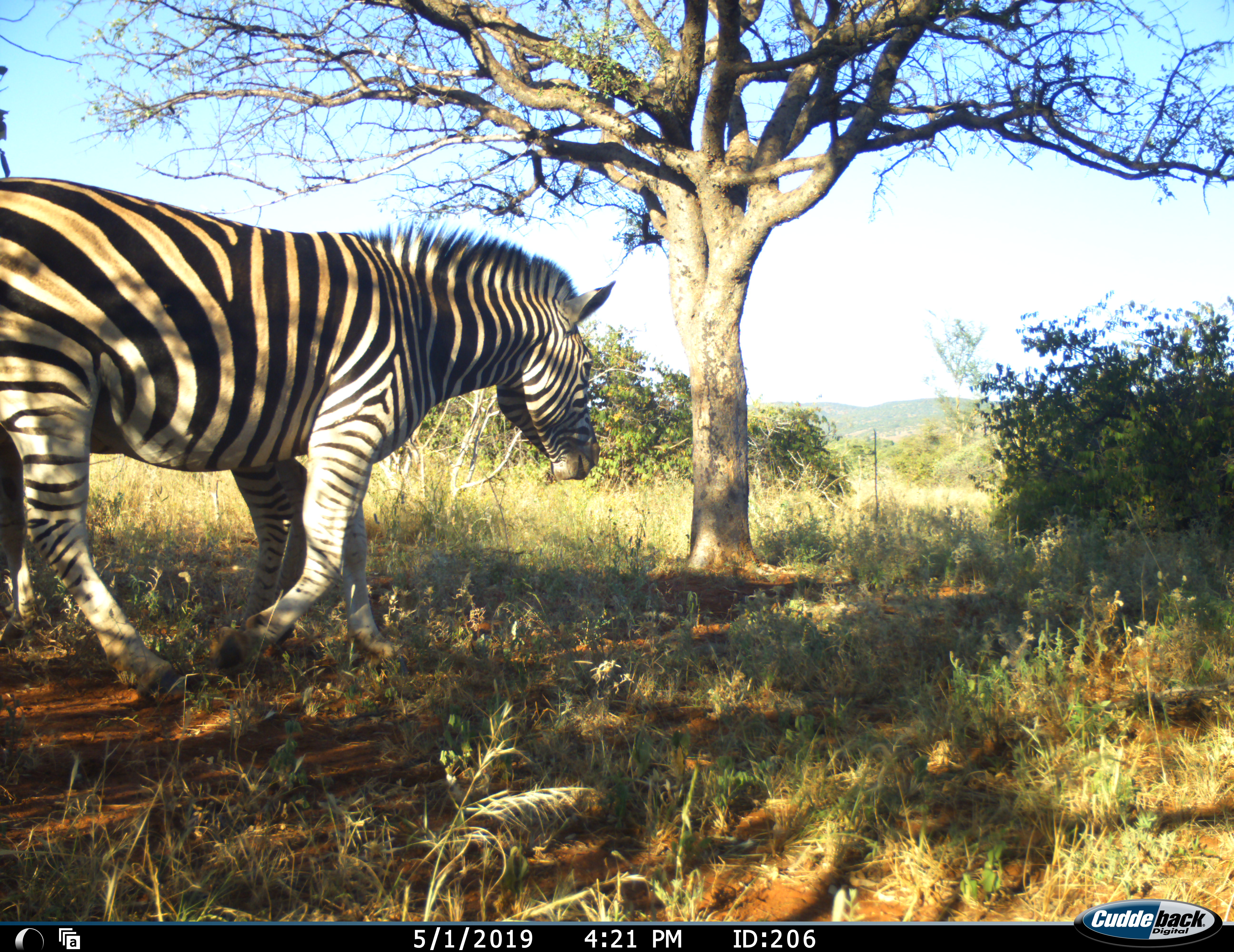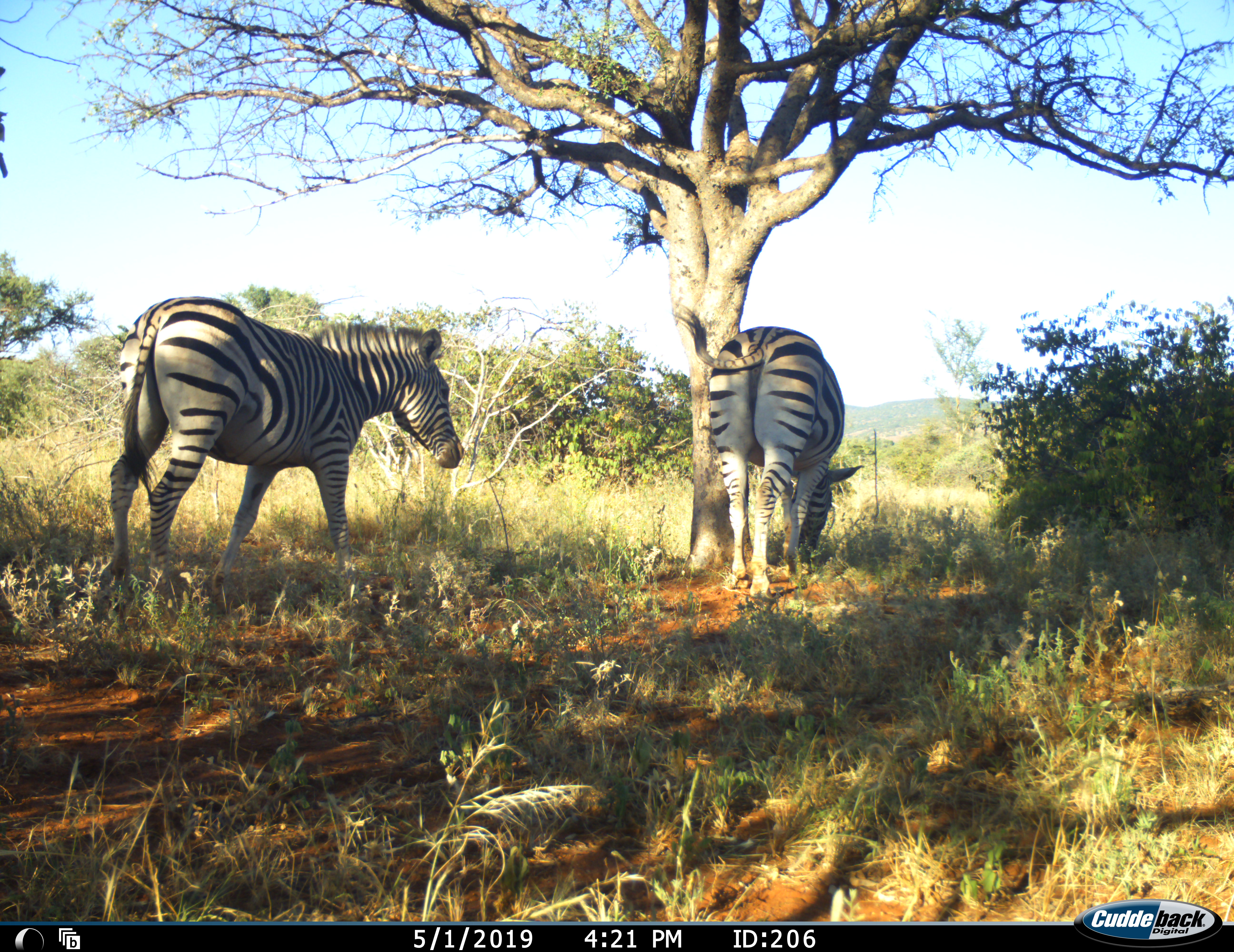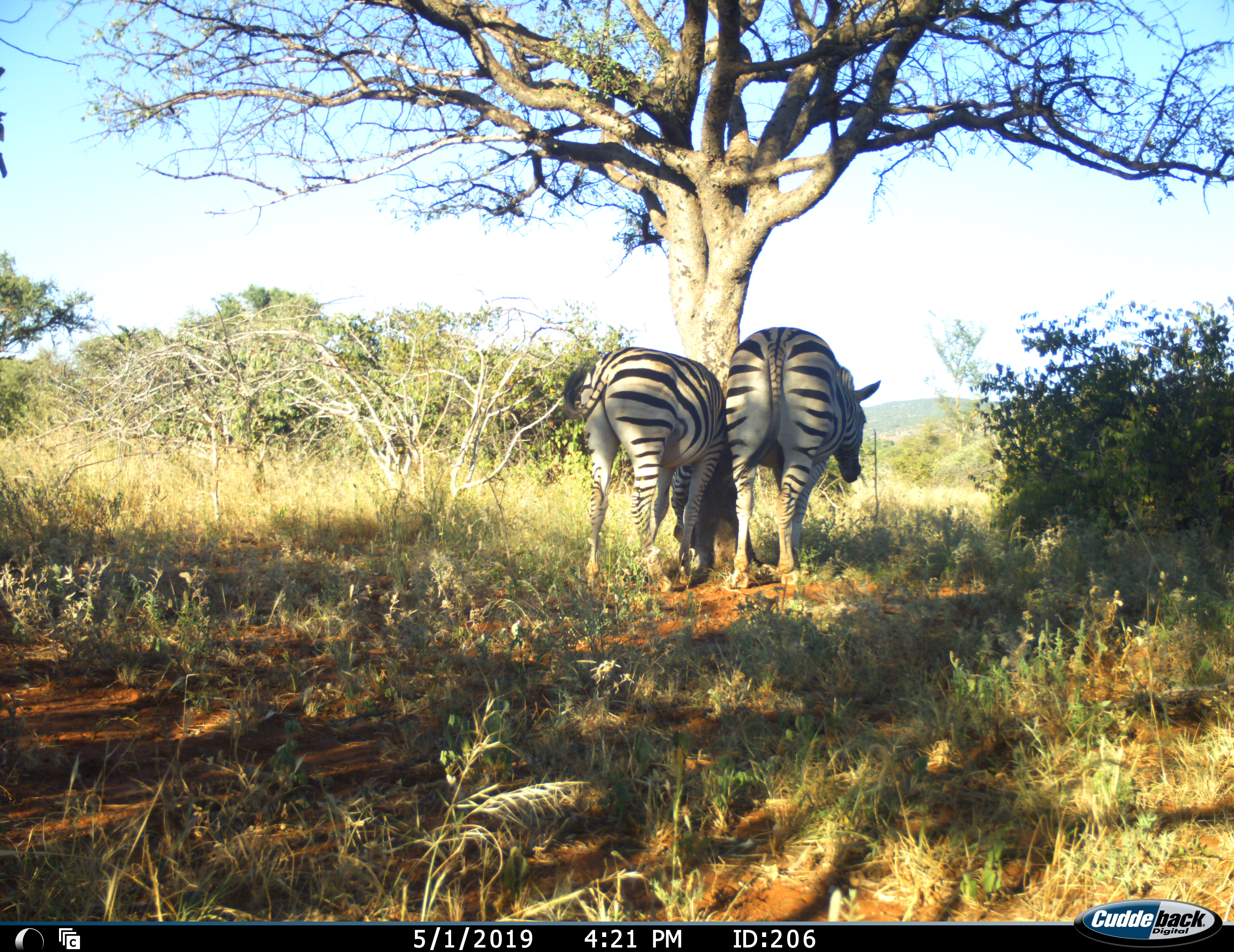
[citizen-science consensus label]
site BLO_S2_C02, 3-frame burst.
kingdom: Animalia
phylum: Chordata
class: Mammalia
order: Perissodactyla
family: Equidae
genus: Equus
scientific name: Equus quagga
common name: plains zebra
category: zebraplains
Zebraplains (plains zebra) (Equus quagga), count 2. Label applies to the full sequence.